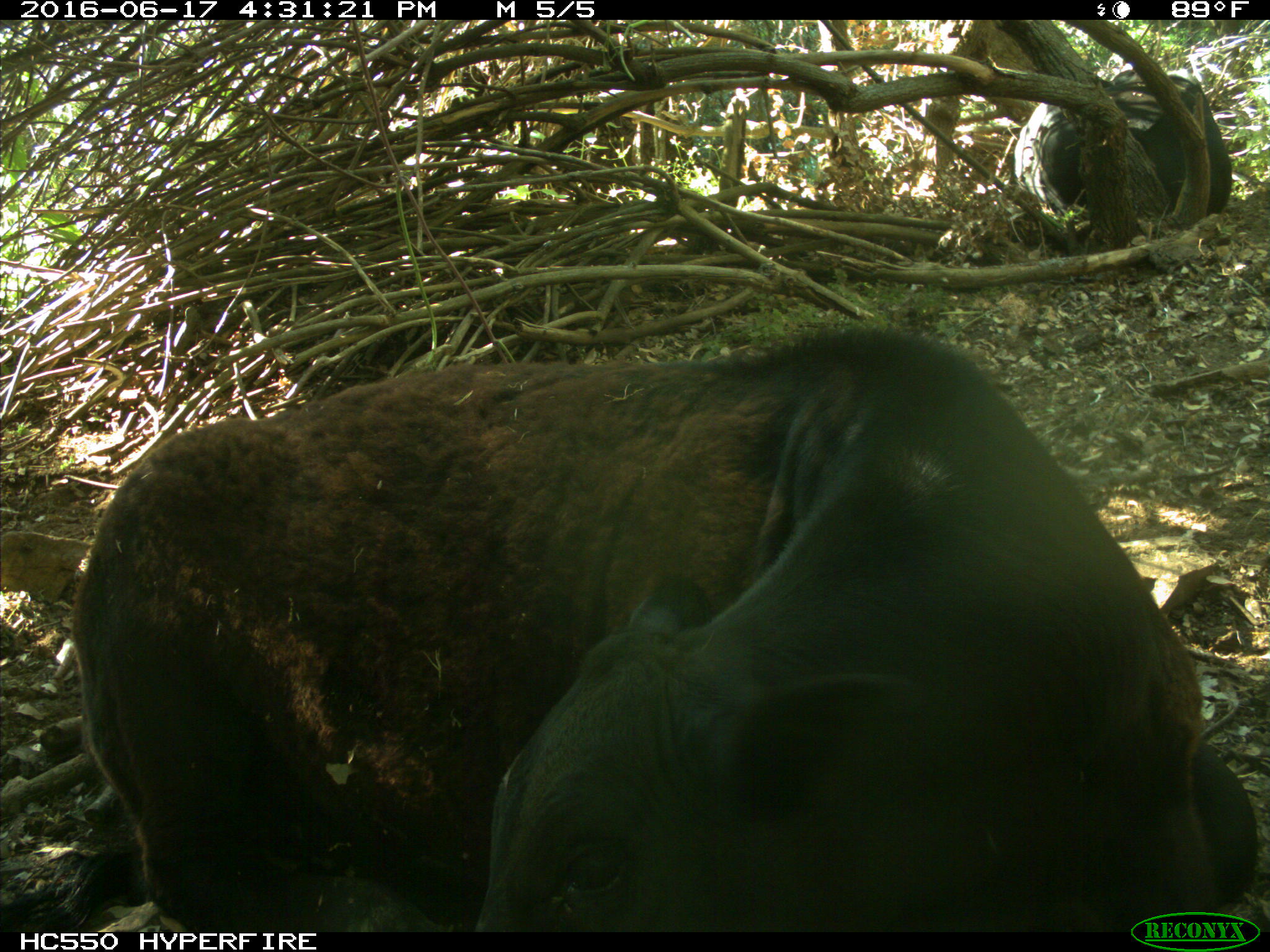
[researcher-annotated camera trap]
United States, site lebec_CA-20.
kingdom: Animalia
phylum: Chordata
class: Mammalia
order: Artiodactyla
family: Bovidae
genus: Bos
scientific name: Bos taurus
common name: domestic cow